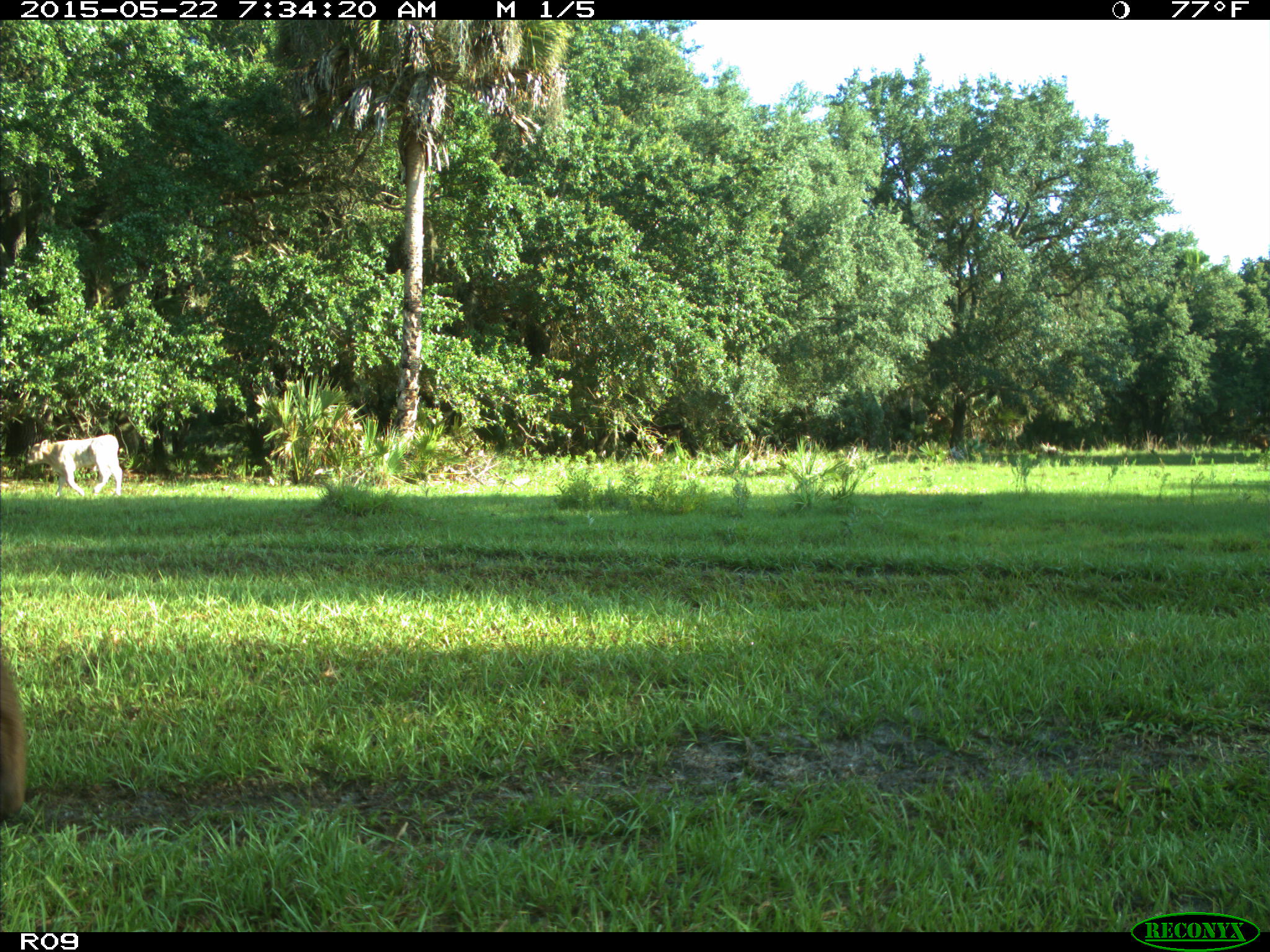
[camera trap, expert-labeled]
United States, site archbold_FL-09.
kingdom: Animalia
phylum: Chordata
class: Mammalia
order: Artiodactyla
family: Bovidae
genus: Bos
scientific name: Bos taurus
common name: domestic cow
Bos taurus (domestic cow).